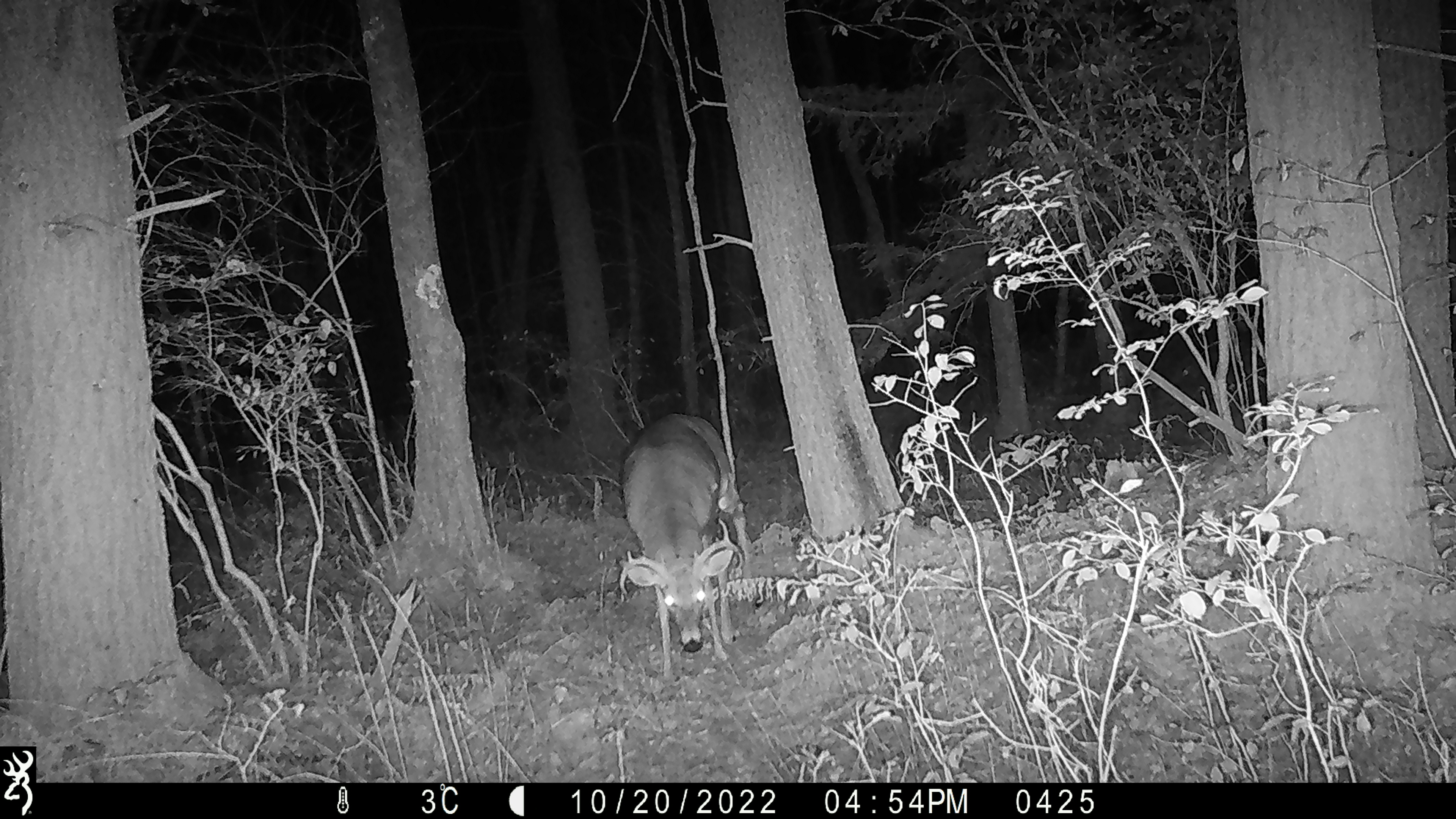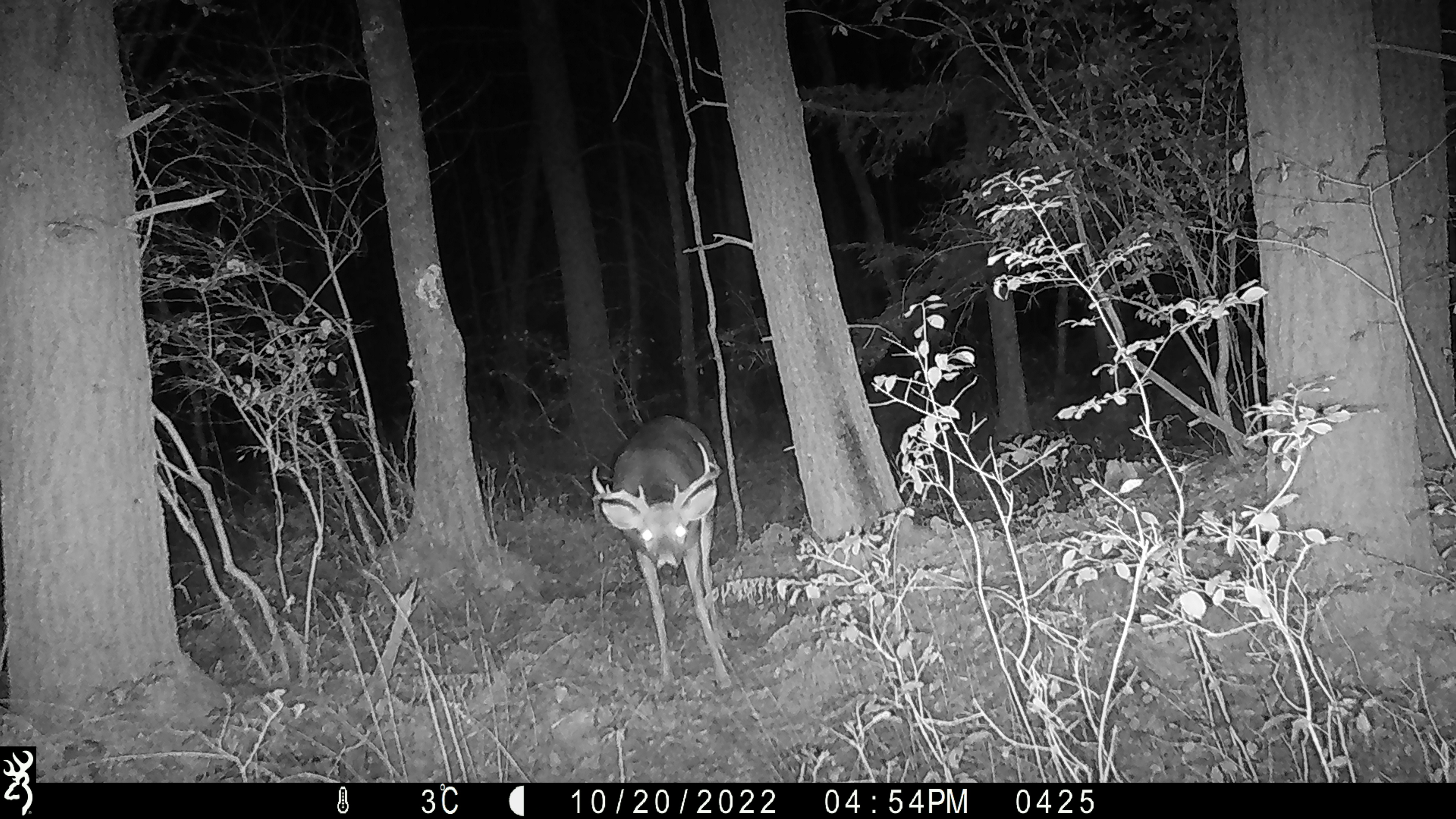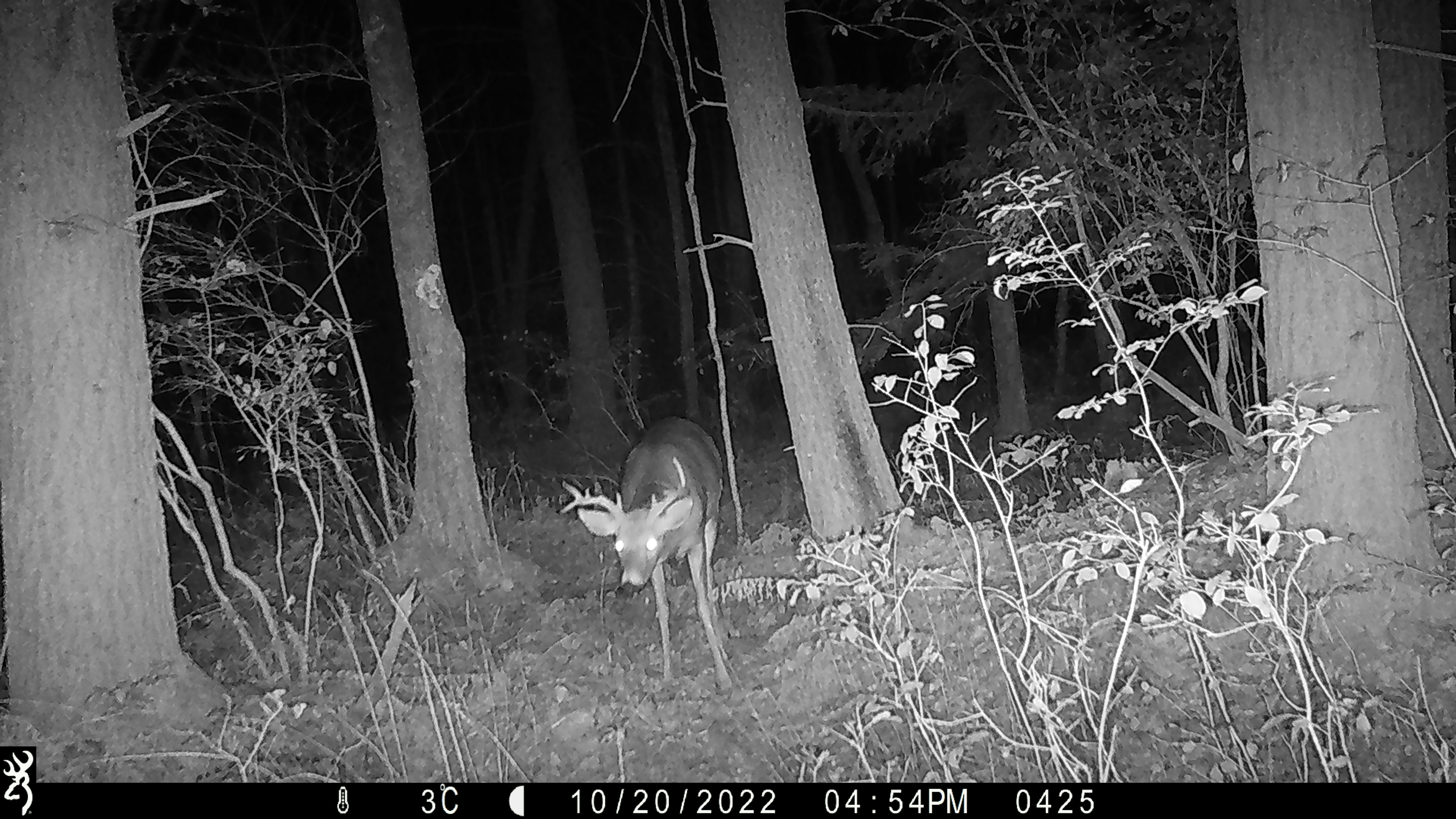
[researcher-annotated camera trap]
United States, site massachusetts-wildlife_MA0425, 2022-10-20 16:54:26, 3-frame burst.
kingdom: Animalia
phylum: Chordata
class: Mammalia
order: Artiodactyla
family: Cervidae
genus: Odocoileus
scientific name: Odocoileus virginianus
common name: white-tailed deer